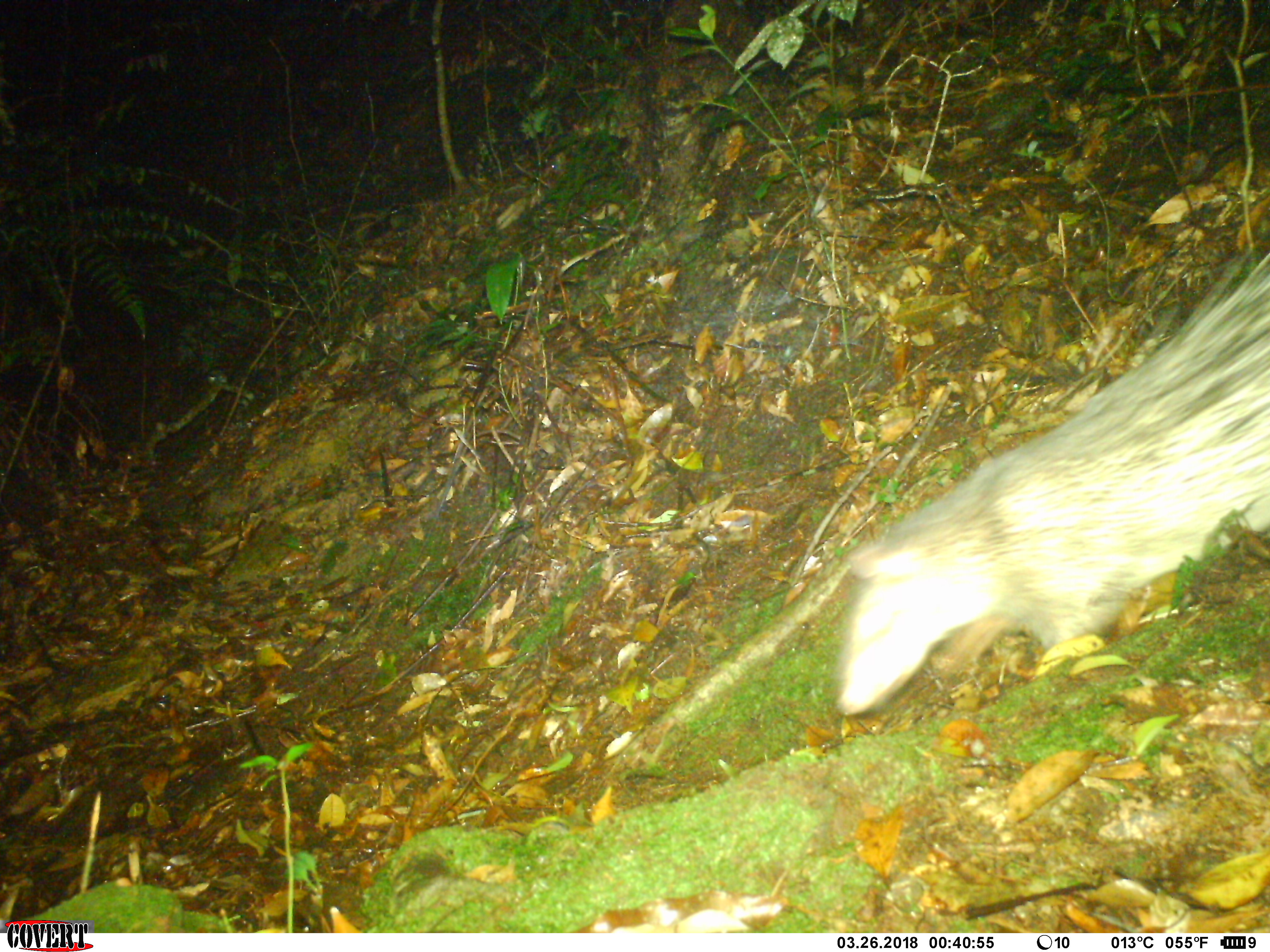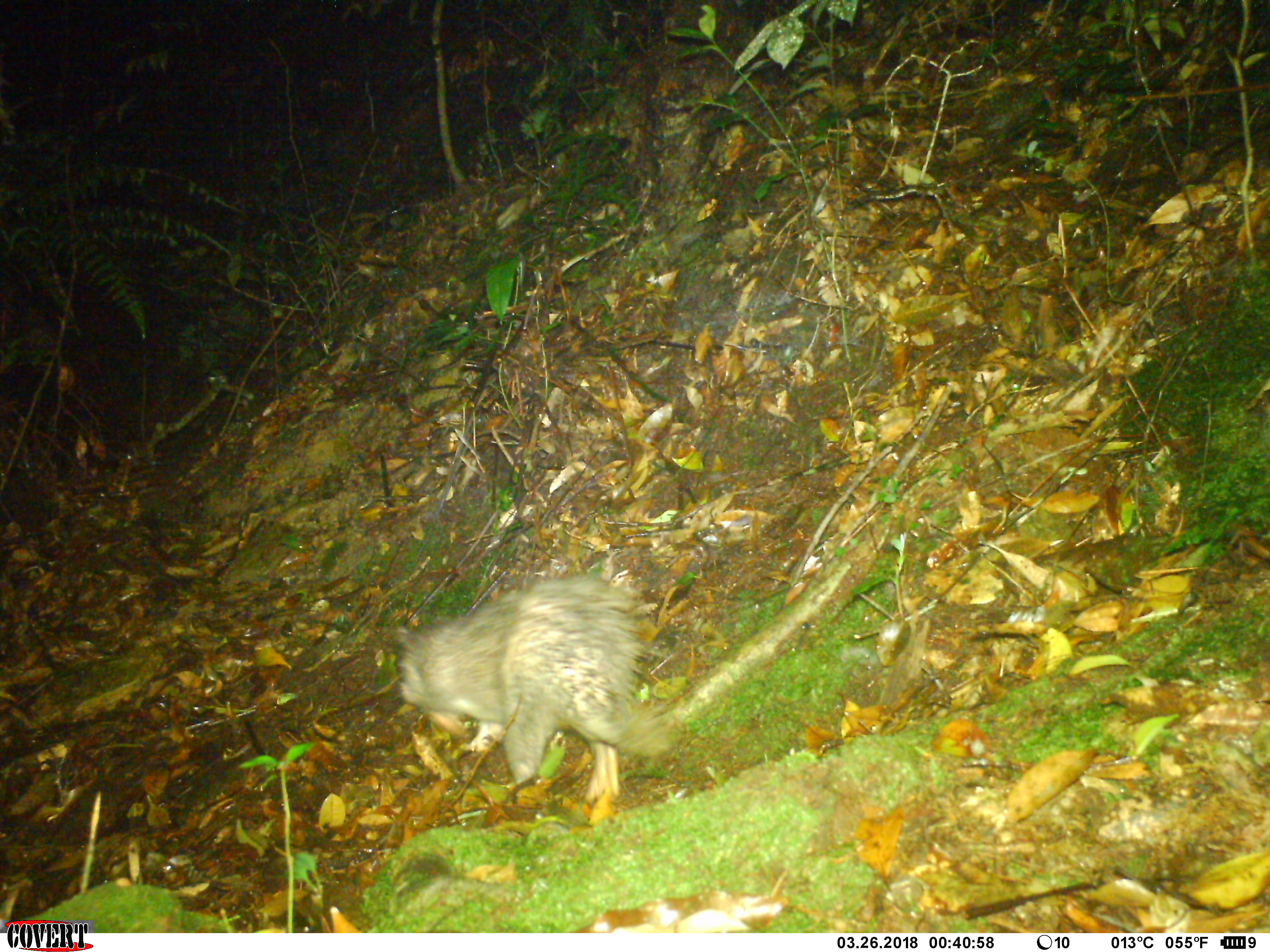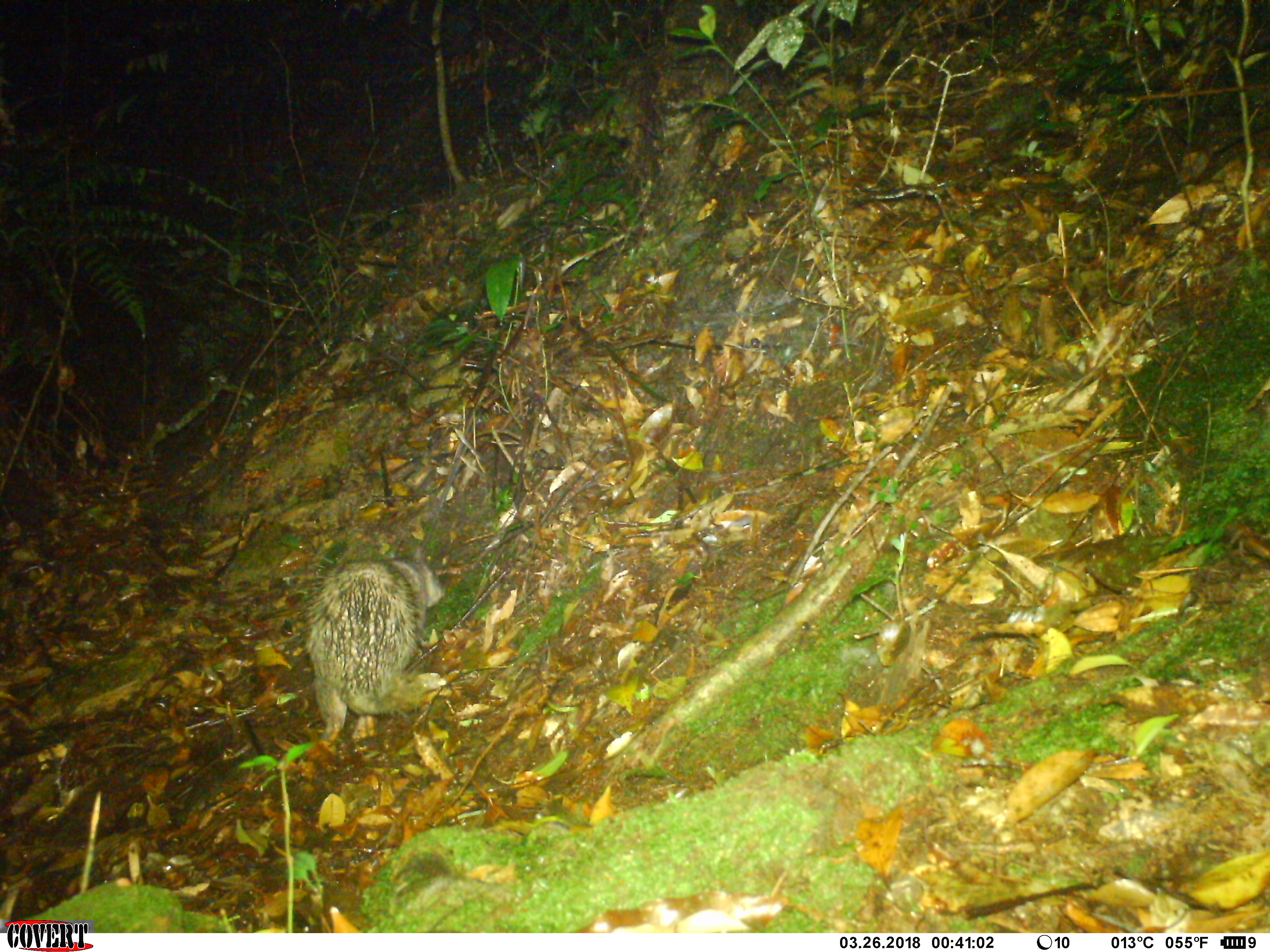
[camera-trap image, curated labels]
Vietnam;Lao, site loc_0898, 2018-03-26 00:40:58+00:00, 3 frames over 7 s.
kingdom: Animalia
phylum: Chordata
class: Mammalia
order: Rodentia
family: Hystricidae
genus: Atherurus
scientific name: Atherurus macrourus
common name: asiatic brush-tailed porcupine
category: asiatic brush tailed porcupine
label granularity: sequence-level